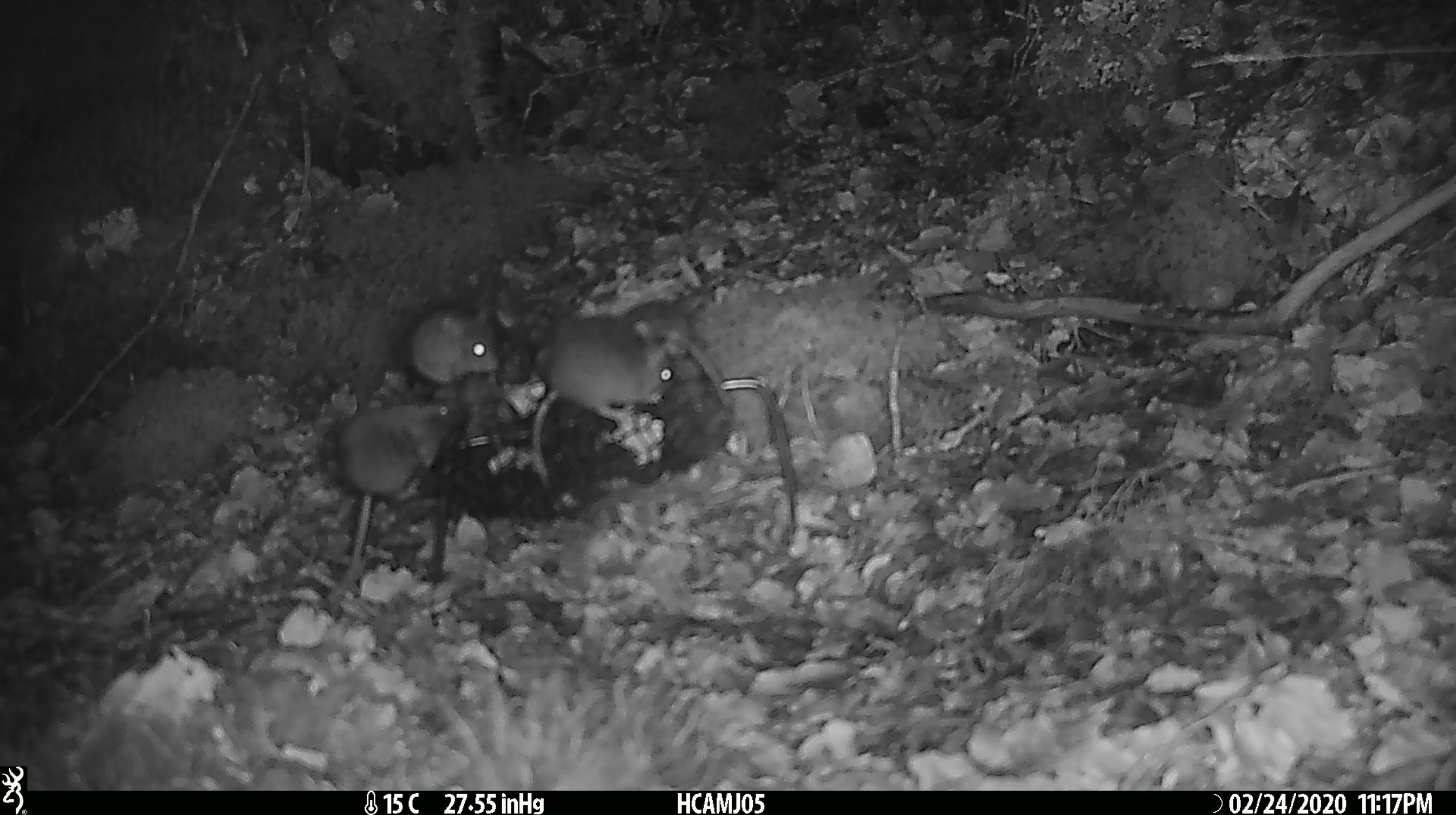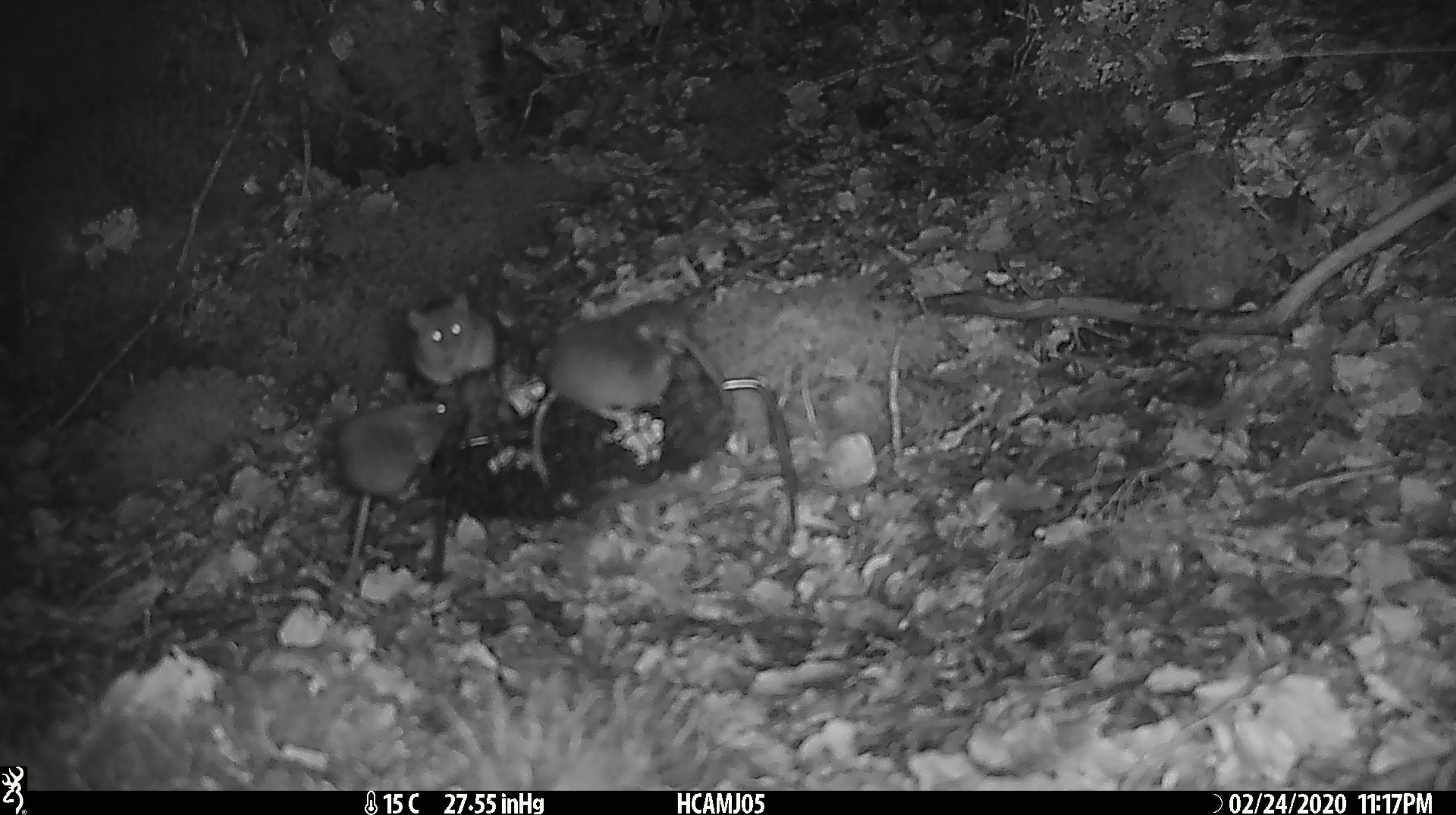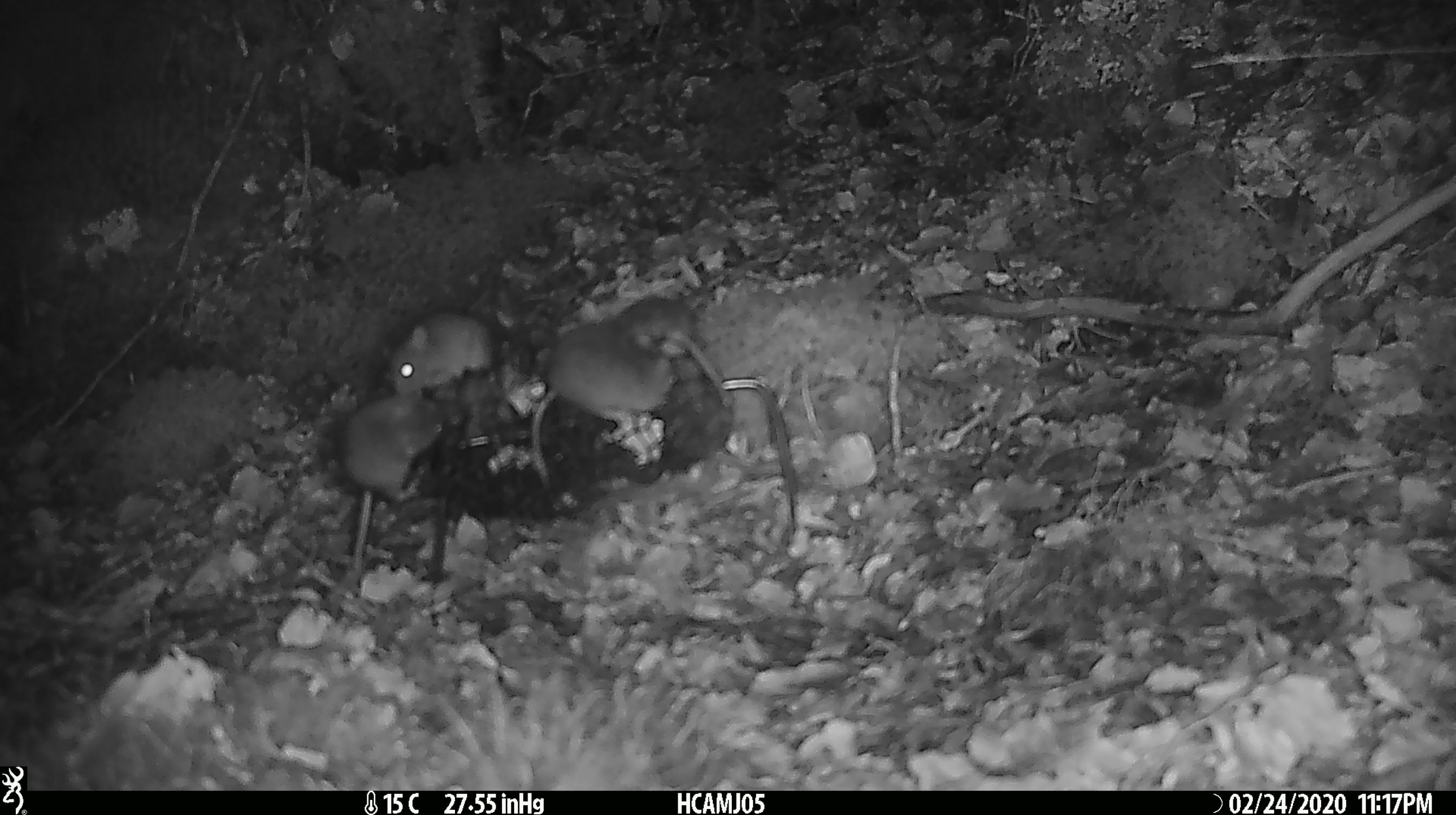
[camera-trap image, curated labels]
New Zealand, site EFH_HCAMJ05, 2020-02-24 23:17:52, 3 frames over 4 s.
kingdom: Animalia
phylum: Chordata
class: Mammalia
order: Rodentia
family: Muridae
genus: Mus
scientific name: Mus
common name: mouse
Mouse (Mus).